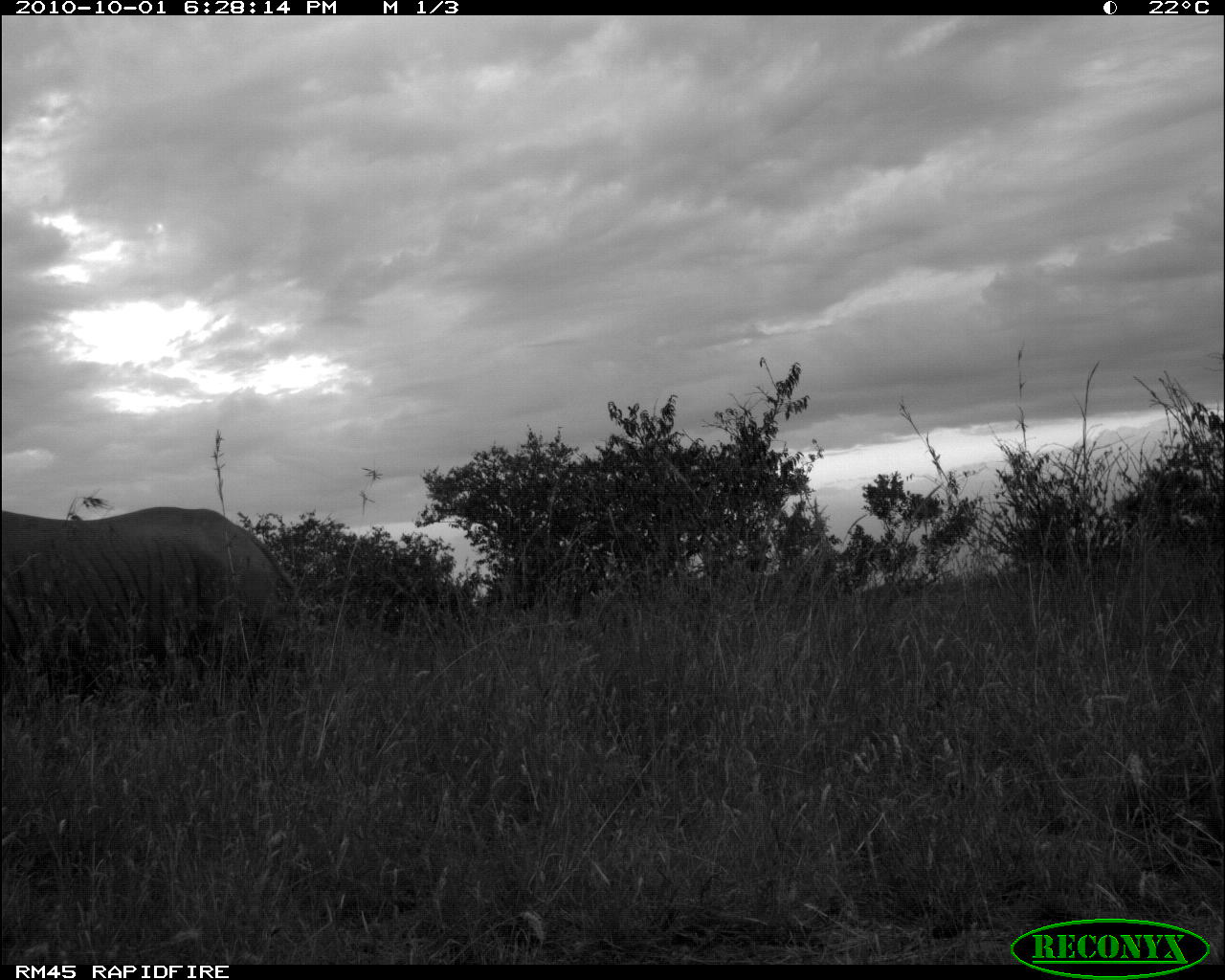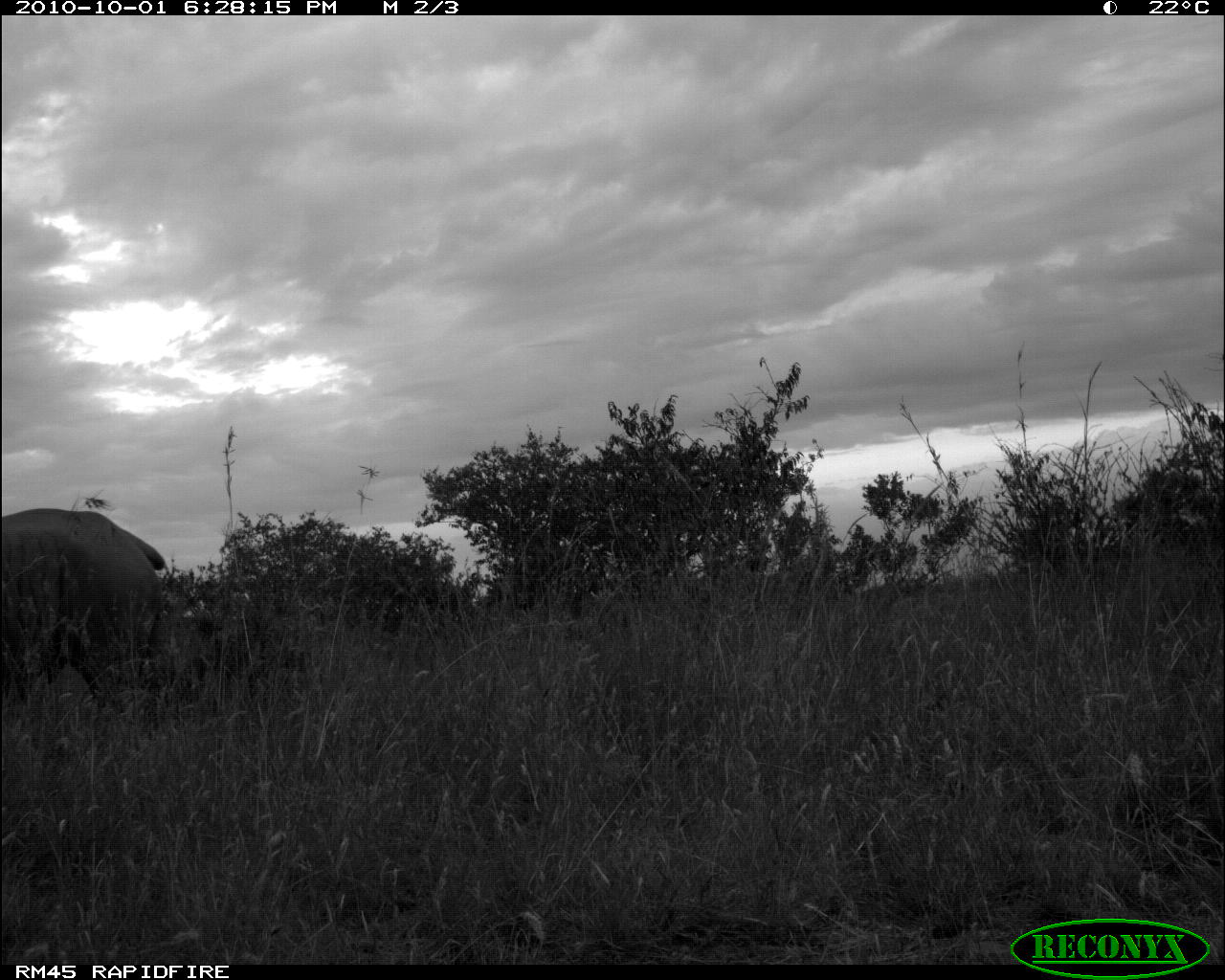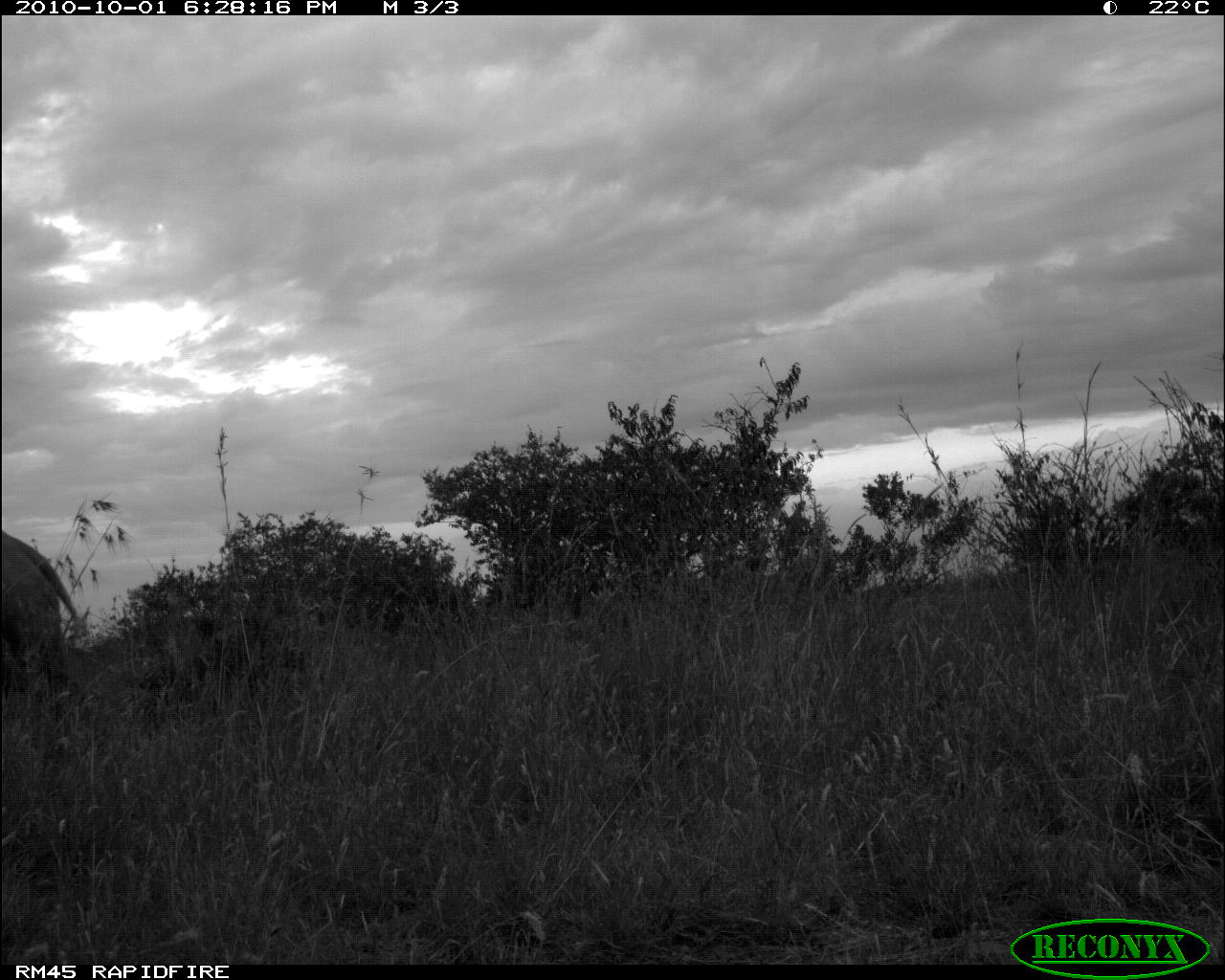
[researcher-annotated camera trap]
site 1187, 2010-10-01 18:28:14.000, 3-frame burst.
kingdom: Animalia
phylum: Chordata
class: Mammalia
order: Perissodactyla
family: Rhinocerotidae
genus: Diceros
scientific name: Diceros bicornis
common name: black rhinoceros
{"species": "Diceros bicornis (black rhinoceros)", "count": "1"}